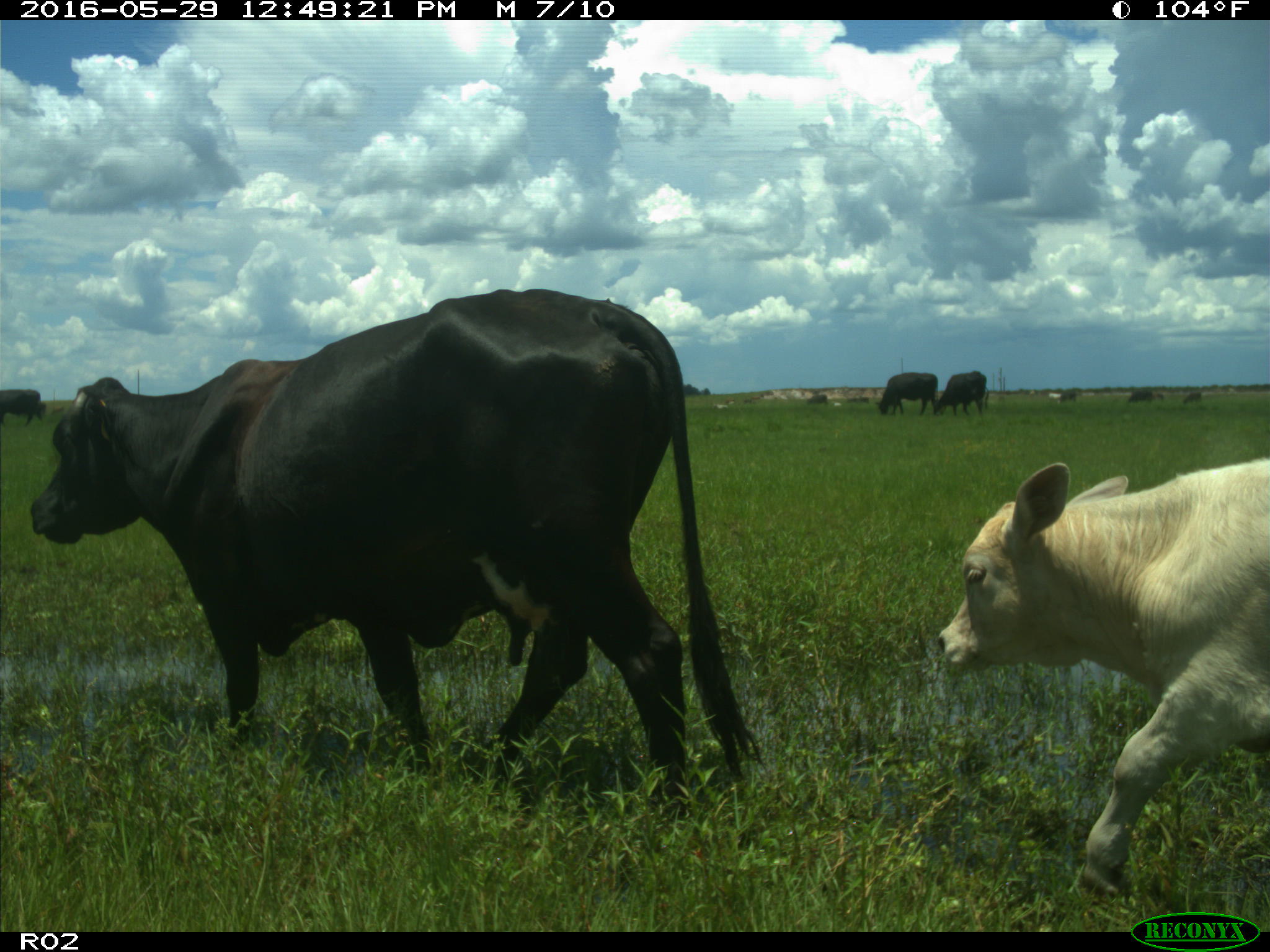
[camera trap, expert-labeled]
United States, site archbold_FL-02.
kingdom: Animalia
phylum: Chordata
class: Mammalia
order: Artiodactyla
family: Bovidae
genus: Bos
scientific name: Bos taurus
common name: domestic cow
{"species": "Bos taurus (domestic cow)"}